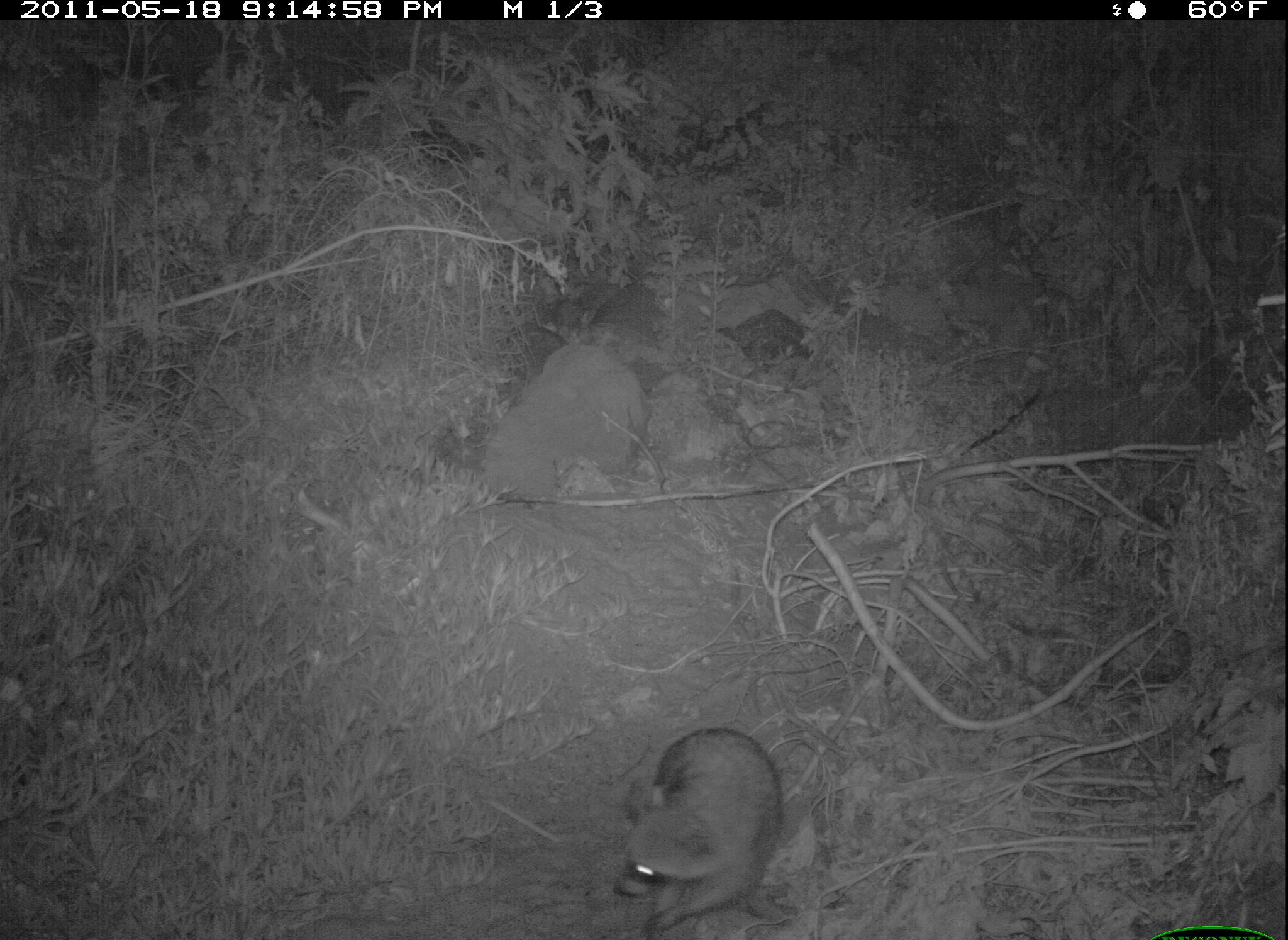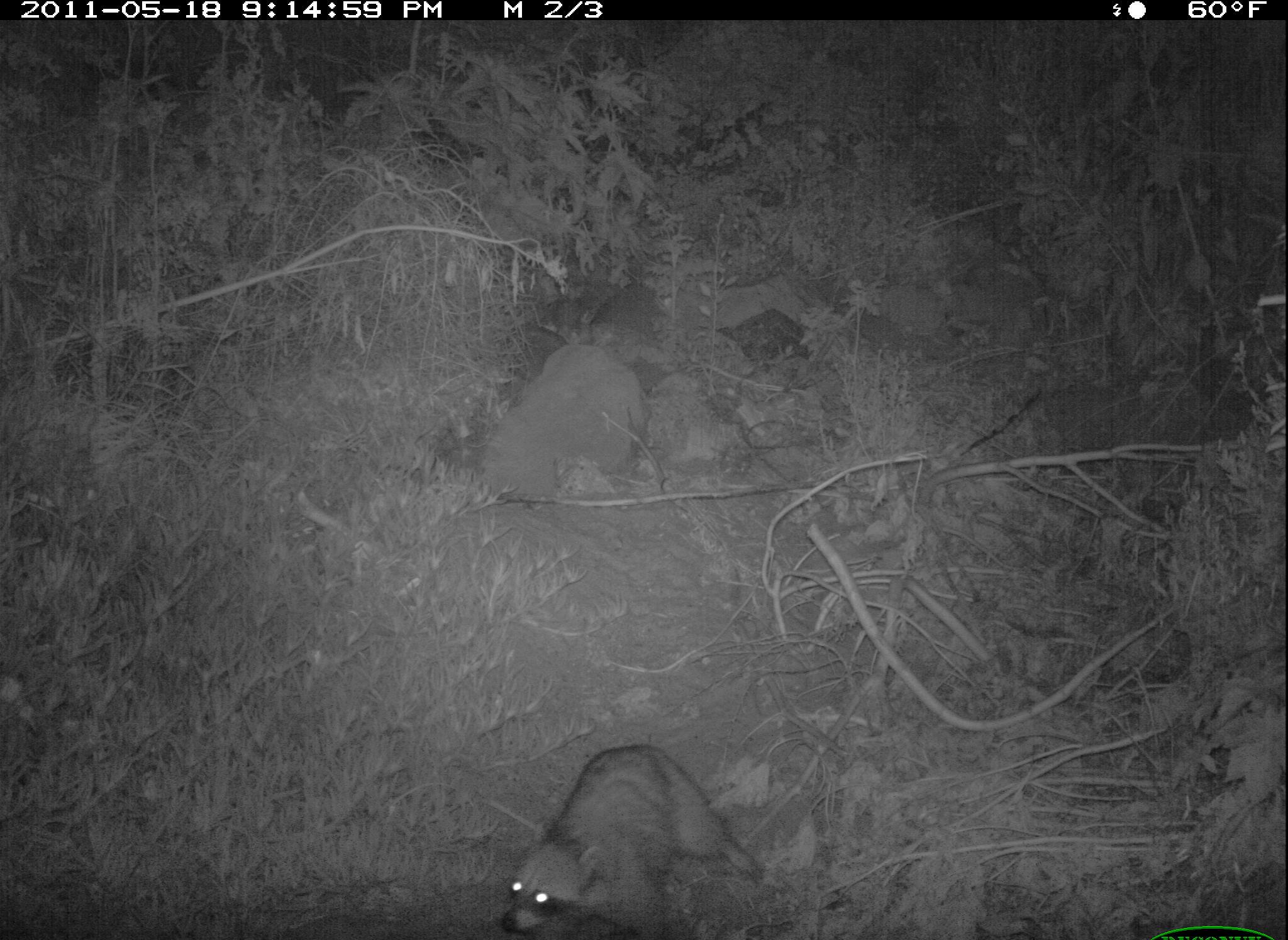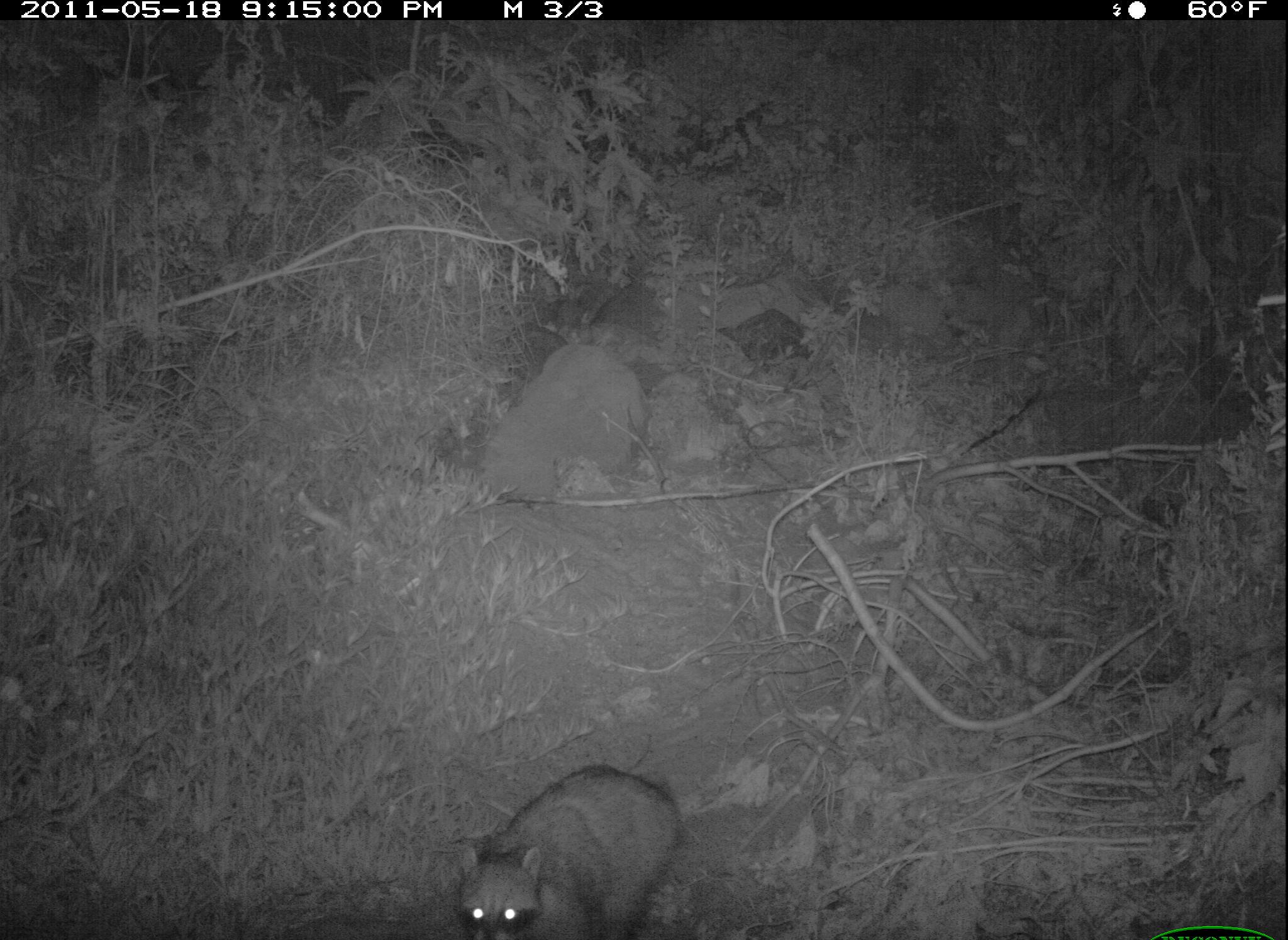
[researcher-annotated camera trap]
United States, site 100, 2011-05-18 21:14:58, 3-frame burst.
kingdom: Animalia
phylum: Chordata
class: Mammalia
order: Carnivora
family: Procyonidae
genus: Procyon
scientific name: Procyon lotor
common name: raccoon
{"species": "raccoon (Procyon lotor)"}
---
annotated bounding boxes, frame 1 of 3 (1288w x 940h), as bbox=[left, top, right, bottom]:
raccoon: bbox=[610, 725, 802, 933]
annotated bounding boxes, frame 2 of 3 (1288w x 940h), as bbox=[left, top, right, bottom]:
raccoon: bbox=[507, 734, 765, 940]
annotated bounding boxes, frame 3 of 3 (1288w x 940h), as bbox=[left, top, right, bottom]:
raccoon: bbox=[438, 757, 689, 937]